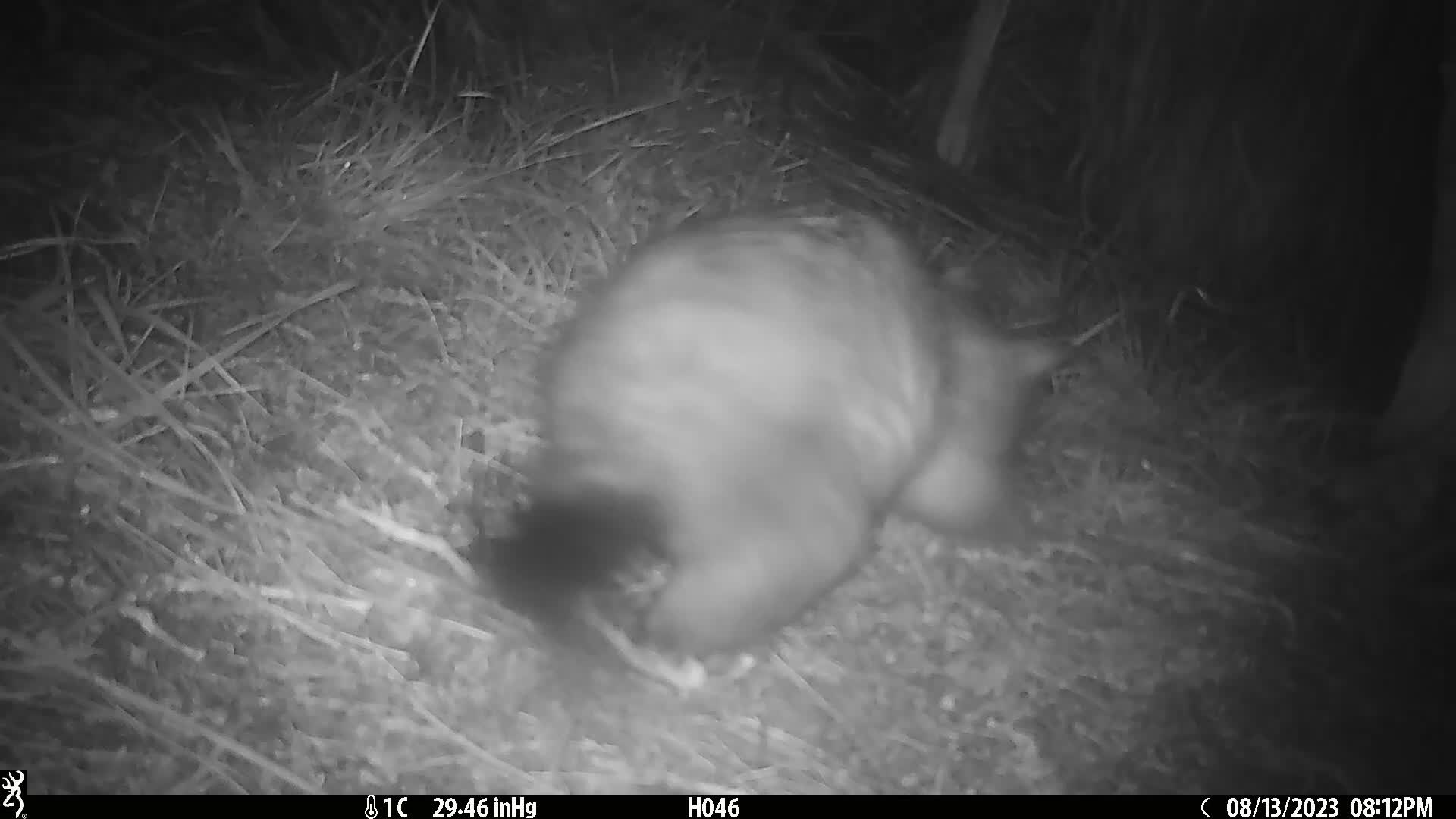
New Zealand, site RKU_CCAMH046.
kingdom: Animalia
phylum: Chordata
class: Mammalia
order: Diprotodontia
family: Phalangeridae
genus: Trichosurus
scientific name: Trichosurus vulpecula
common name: common brushtail possum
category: possum